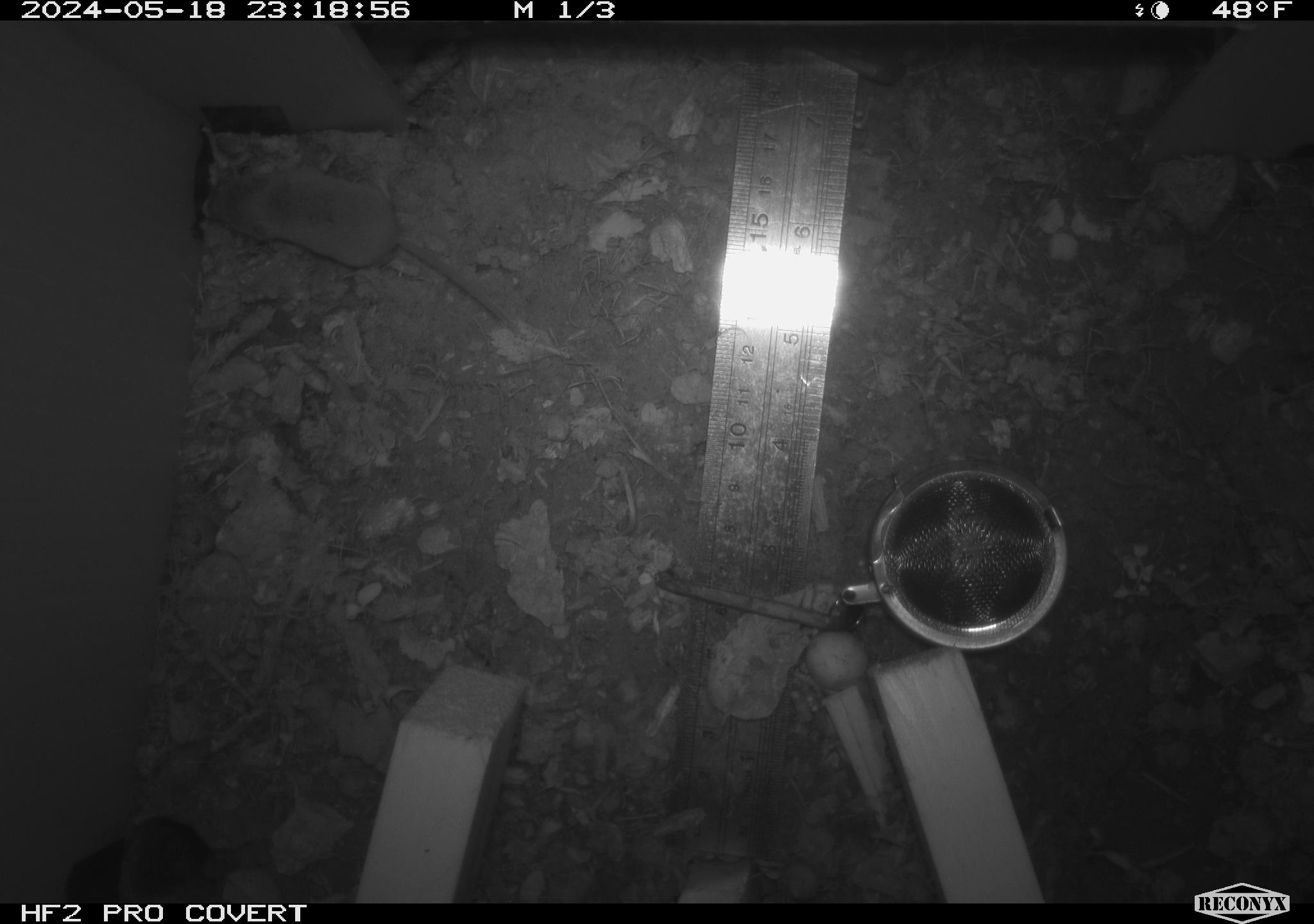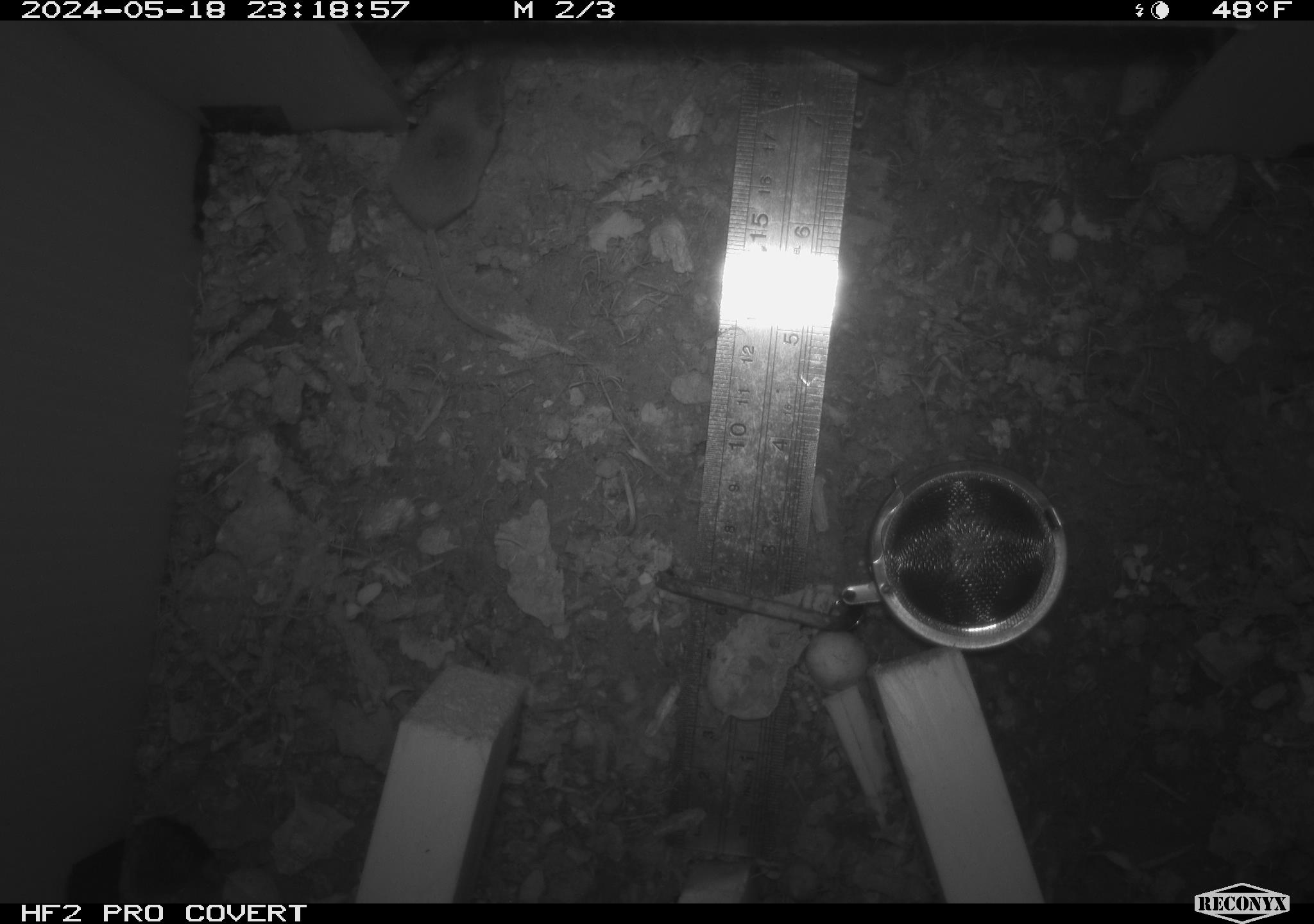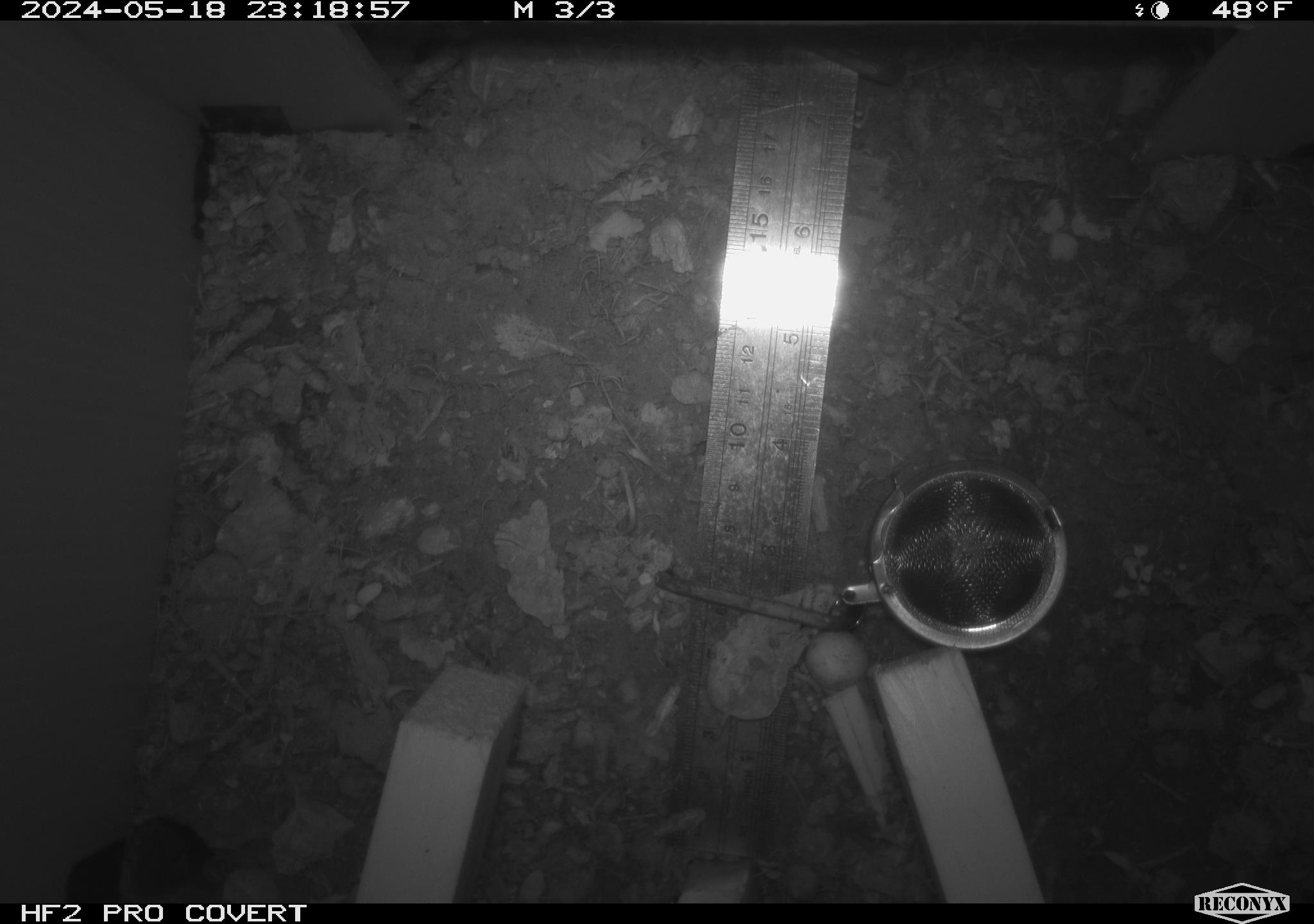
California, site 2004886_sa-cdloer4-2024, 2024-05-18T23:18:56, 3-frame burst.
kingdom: Animalia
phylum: Chordata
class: Mammalia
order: Rodentia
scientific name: Rodentia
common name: rodent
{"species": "rodent (Rodentia)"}